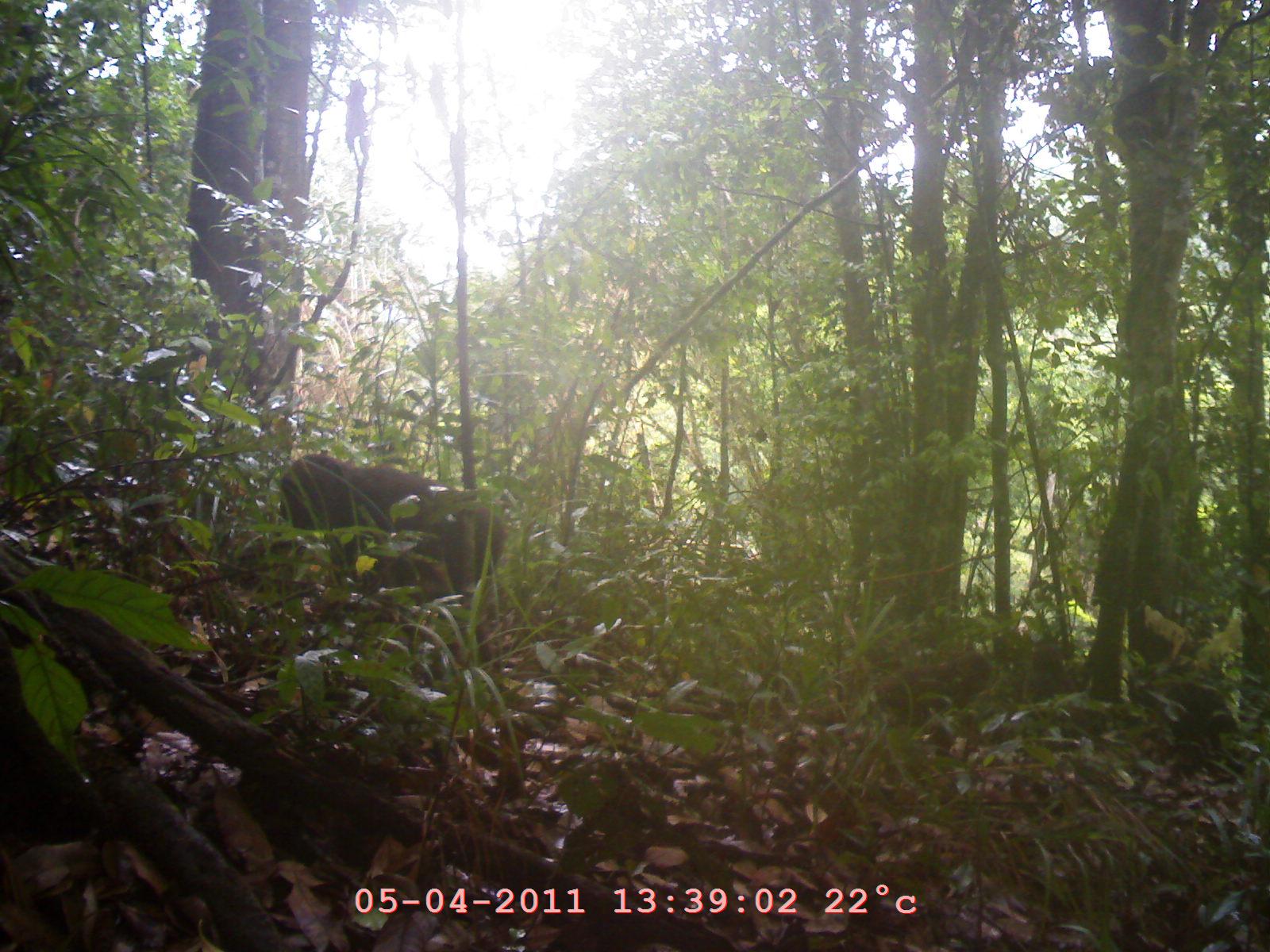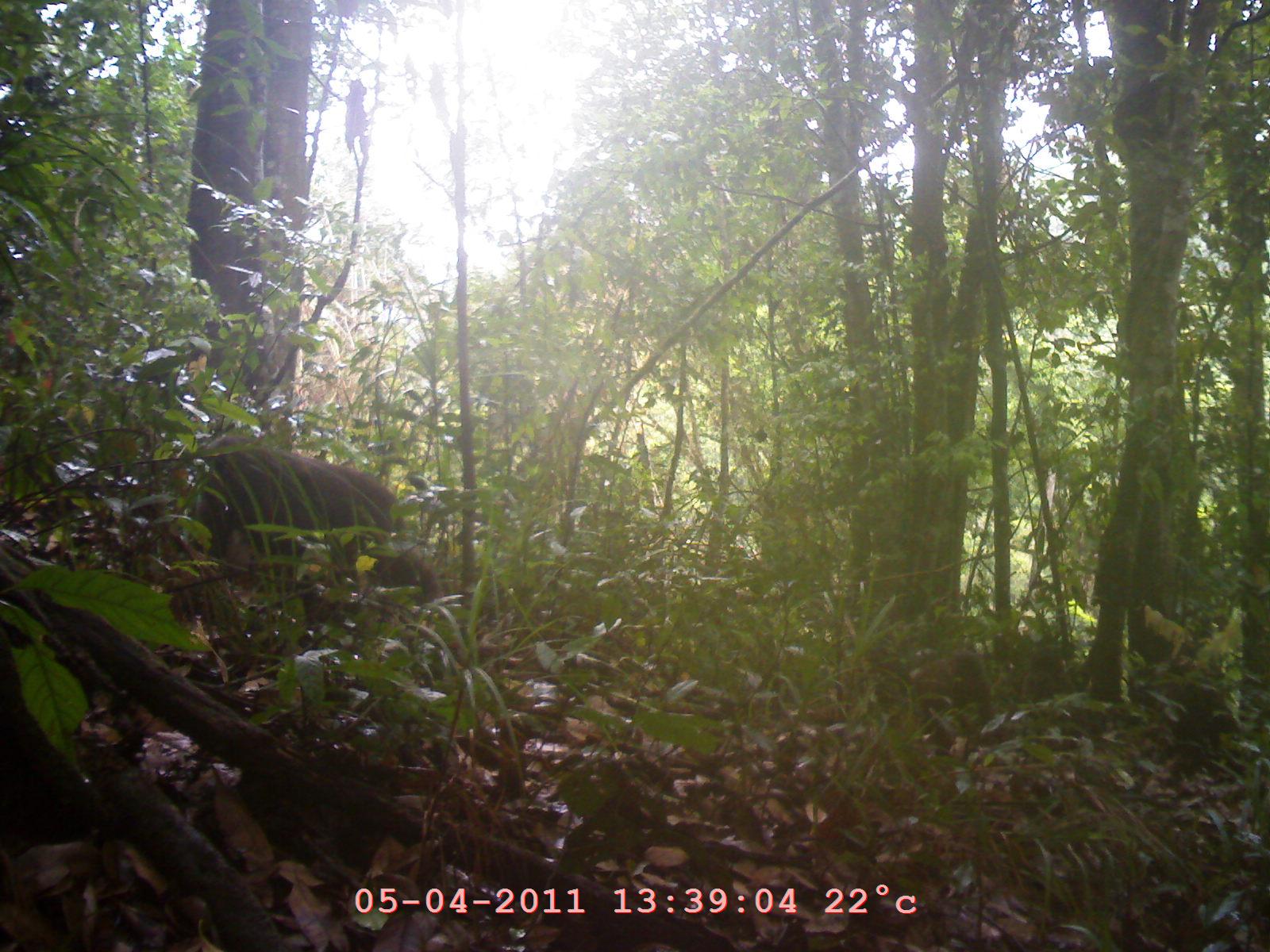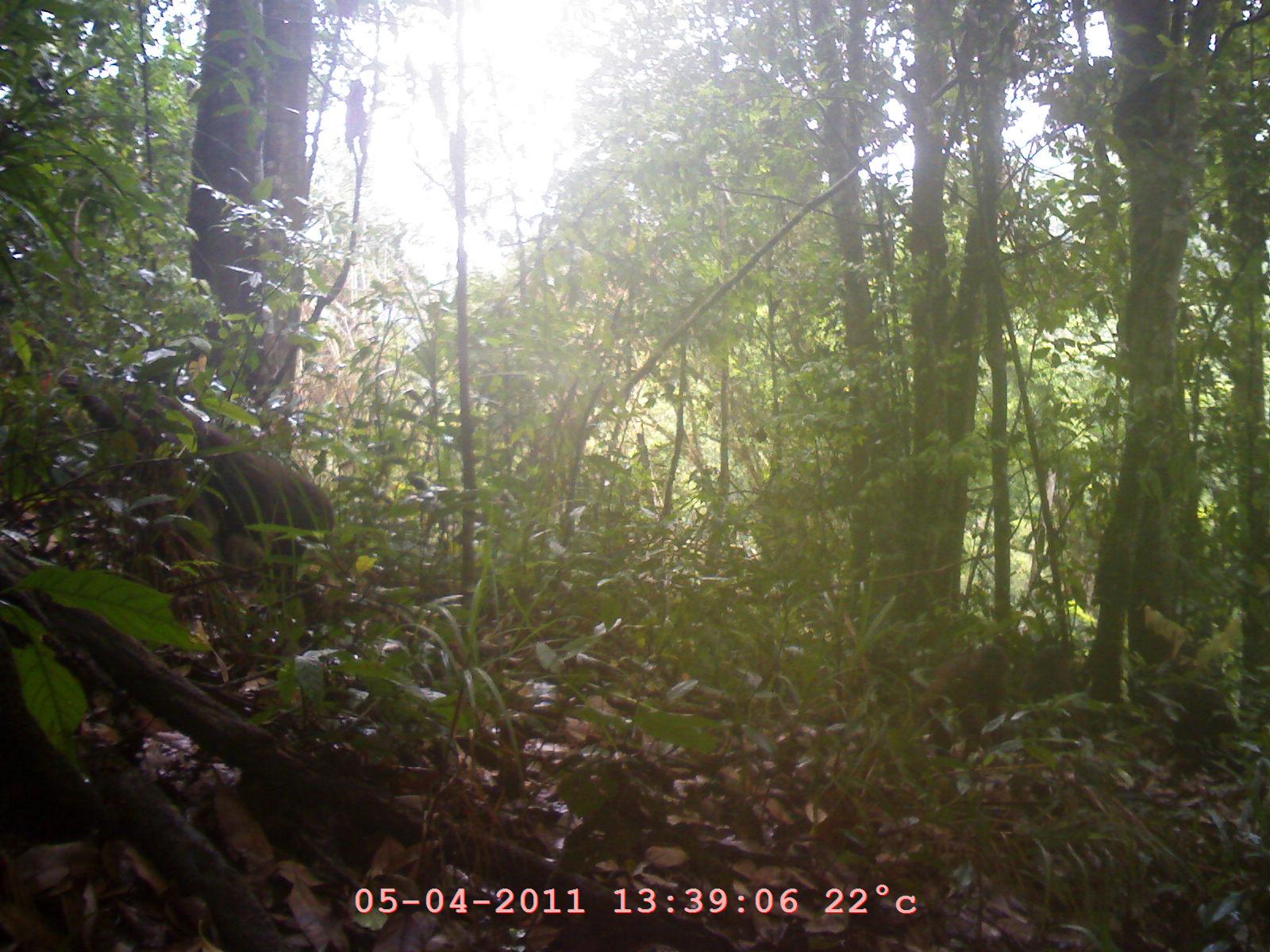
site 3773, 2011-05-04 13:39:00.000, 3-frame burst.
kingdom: Animalia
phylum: Chordata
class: Mammalia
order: Primates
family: Cercopithecidae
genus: Macaca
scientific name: Macaca arctoides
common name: stump-tailed macaque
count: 4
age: adult